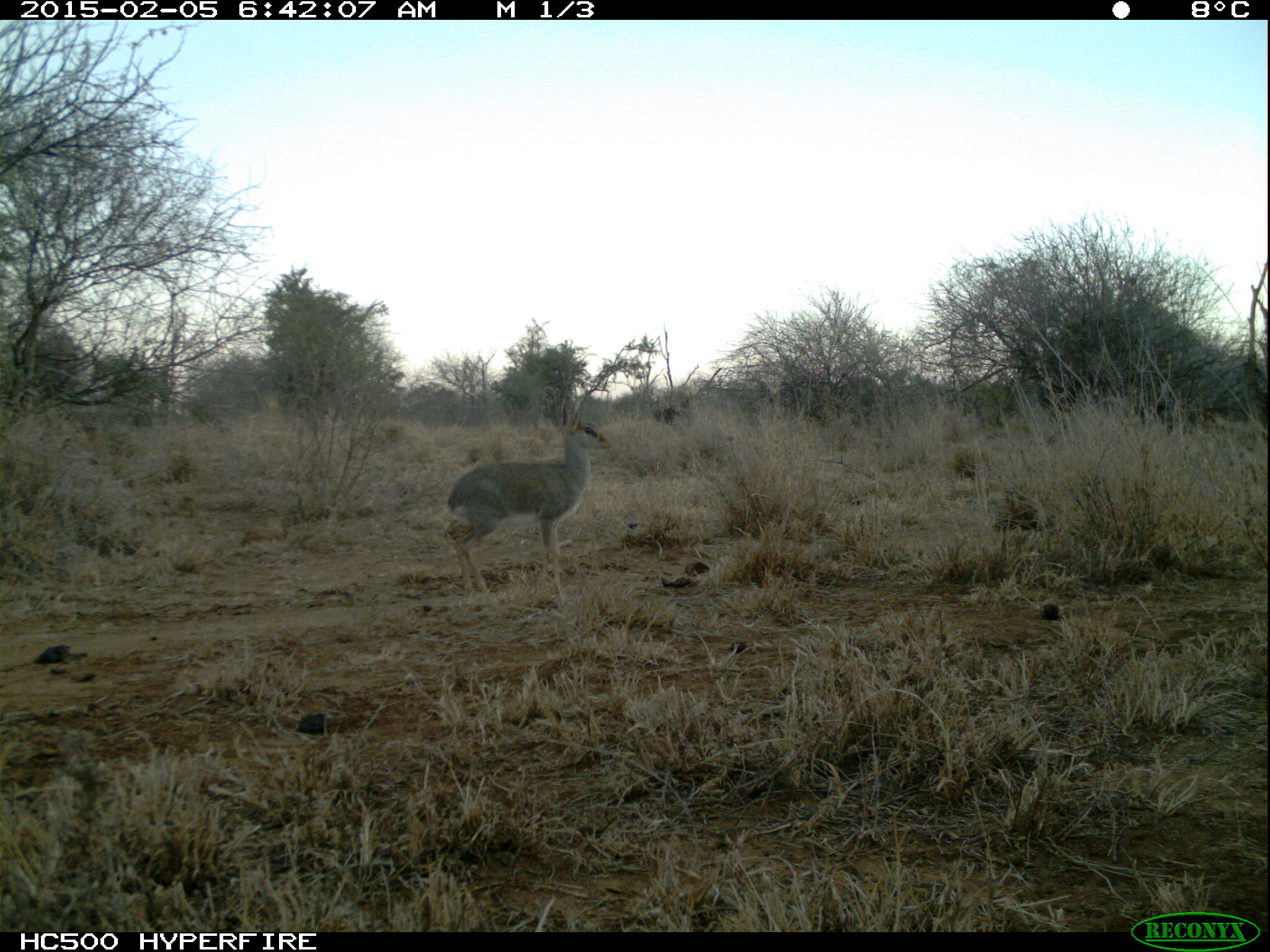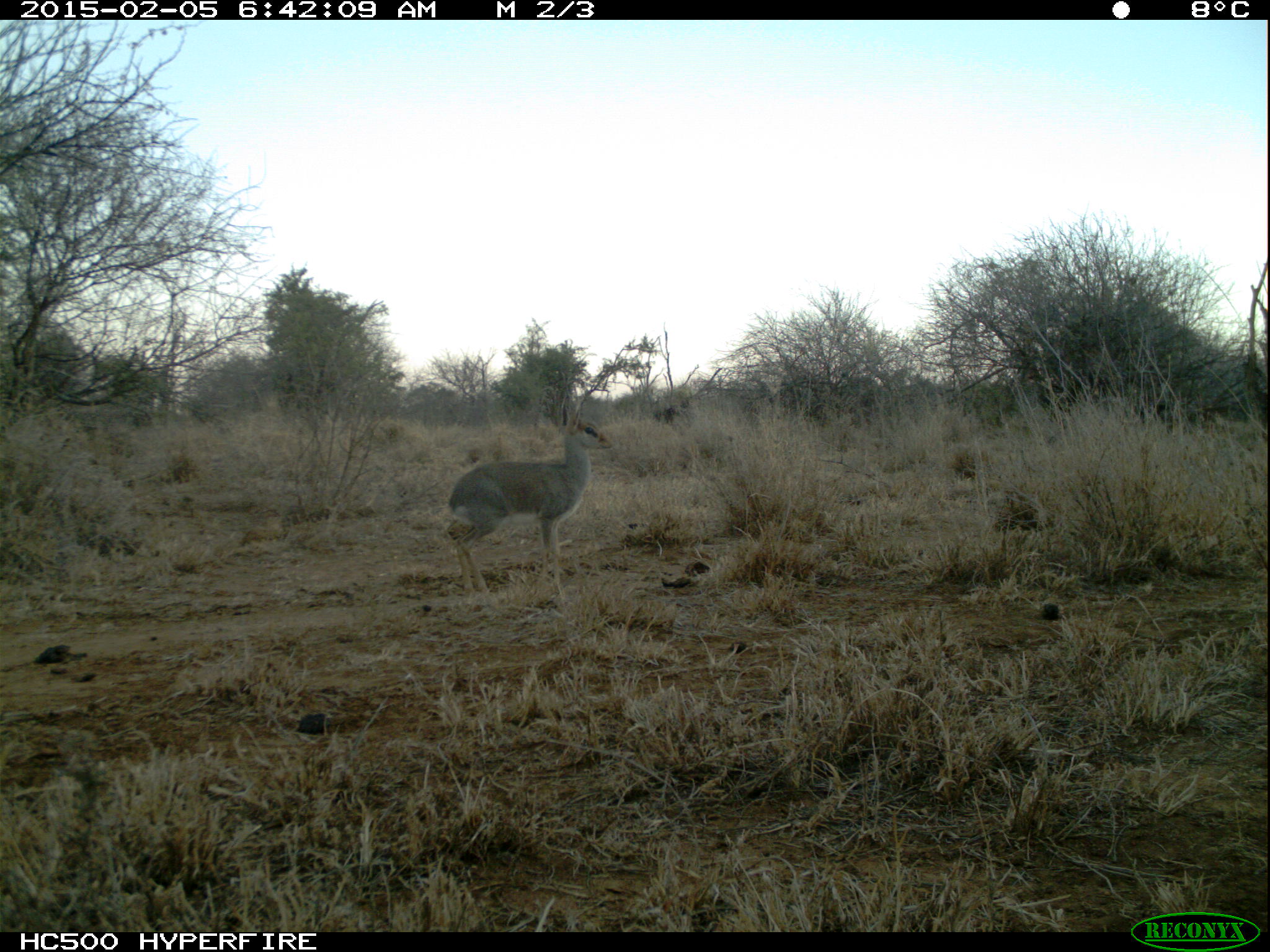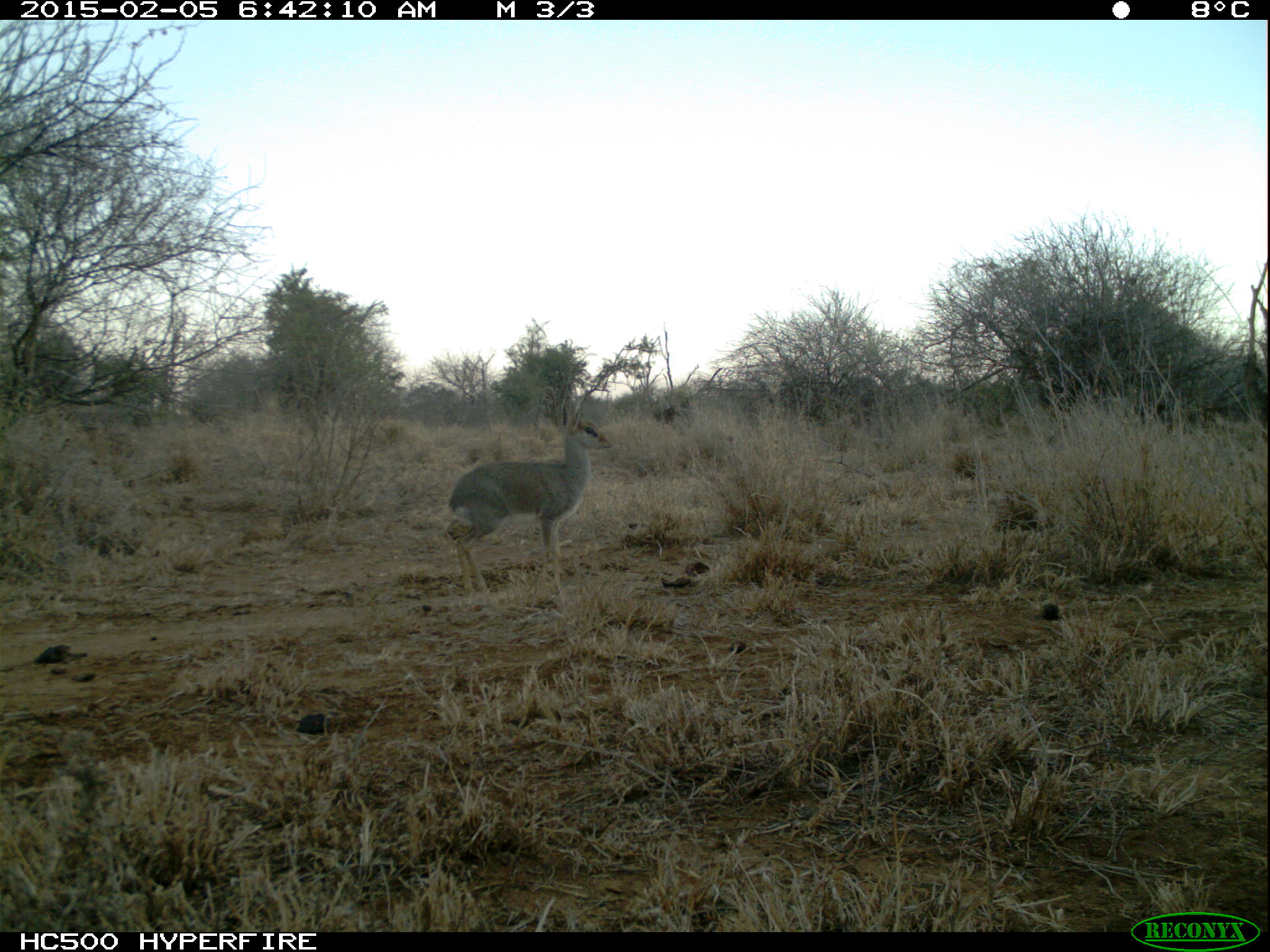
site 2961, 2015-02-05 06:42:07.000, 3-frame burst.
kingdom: Animalia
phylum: Chordata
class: Mammalia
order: Artiodactyla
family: Bovidae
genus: Madoqua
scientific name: Madoqua guentheri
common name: günther's dik-dik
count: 1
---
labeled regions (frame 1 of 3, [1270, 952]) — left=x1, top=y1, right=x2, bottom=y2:
madoqua guentheri: left=448, top=403, right=611, bottom=597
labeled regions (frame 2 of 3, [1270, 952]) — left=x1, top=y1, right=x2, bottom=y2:
madoqua guentheri: left=447, top=396, right=614, bottom=596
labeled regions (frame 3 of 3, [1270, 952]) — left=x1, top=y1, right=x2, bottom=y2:
madoqua guentheri: left=448, top=396, right=611, bottom=592